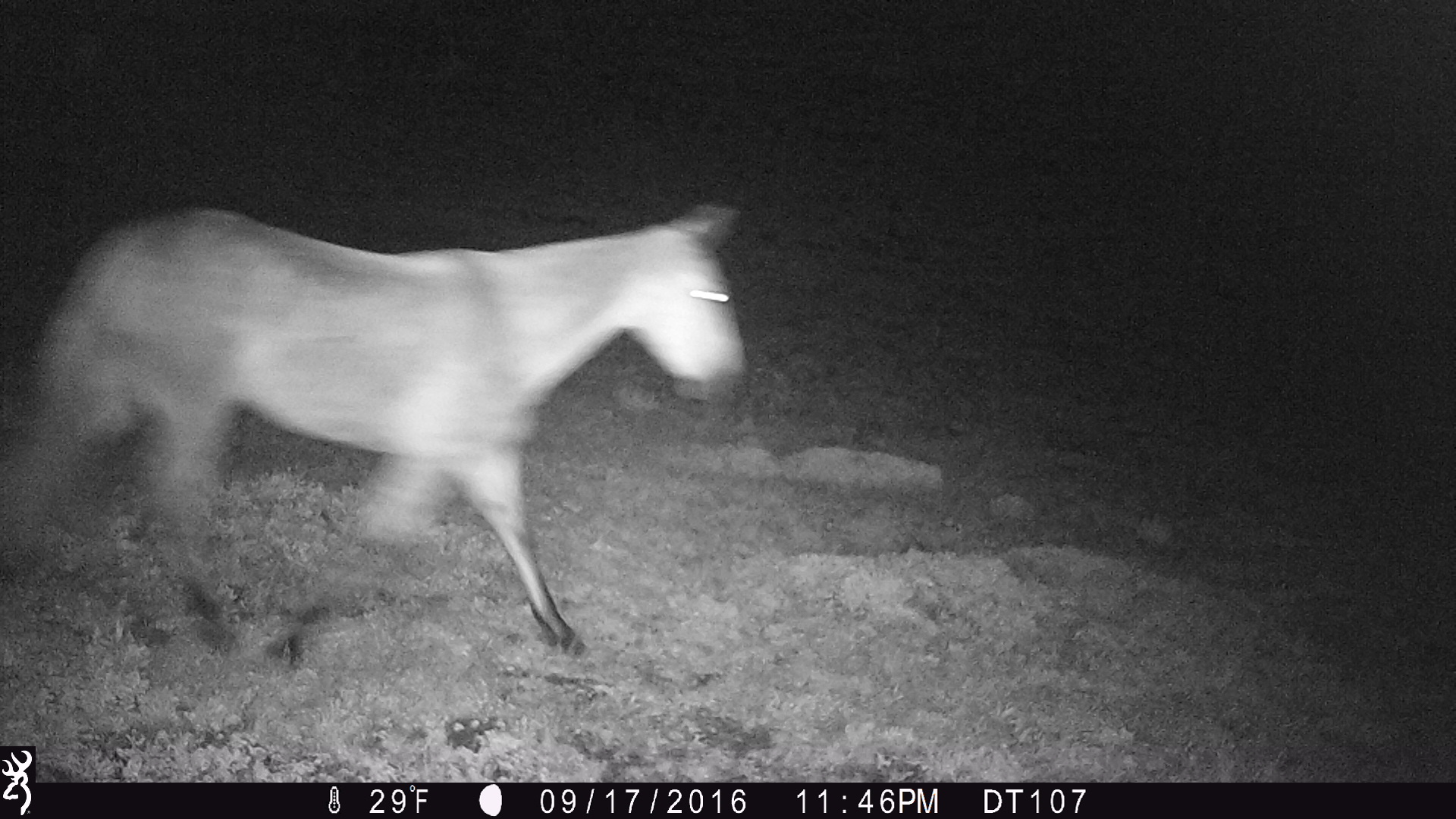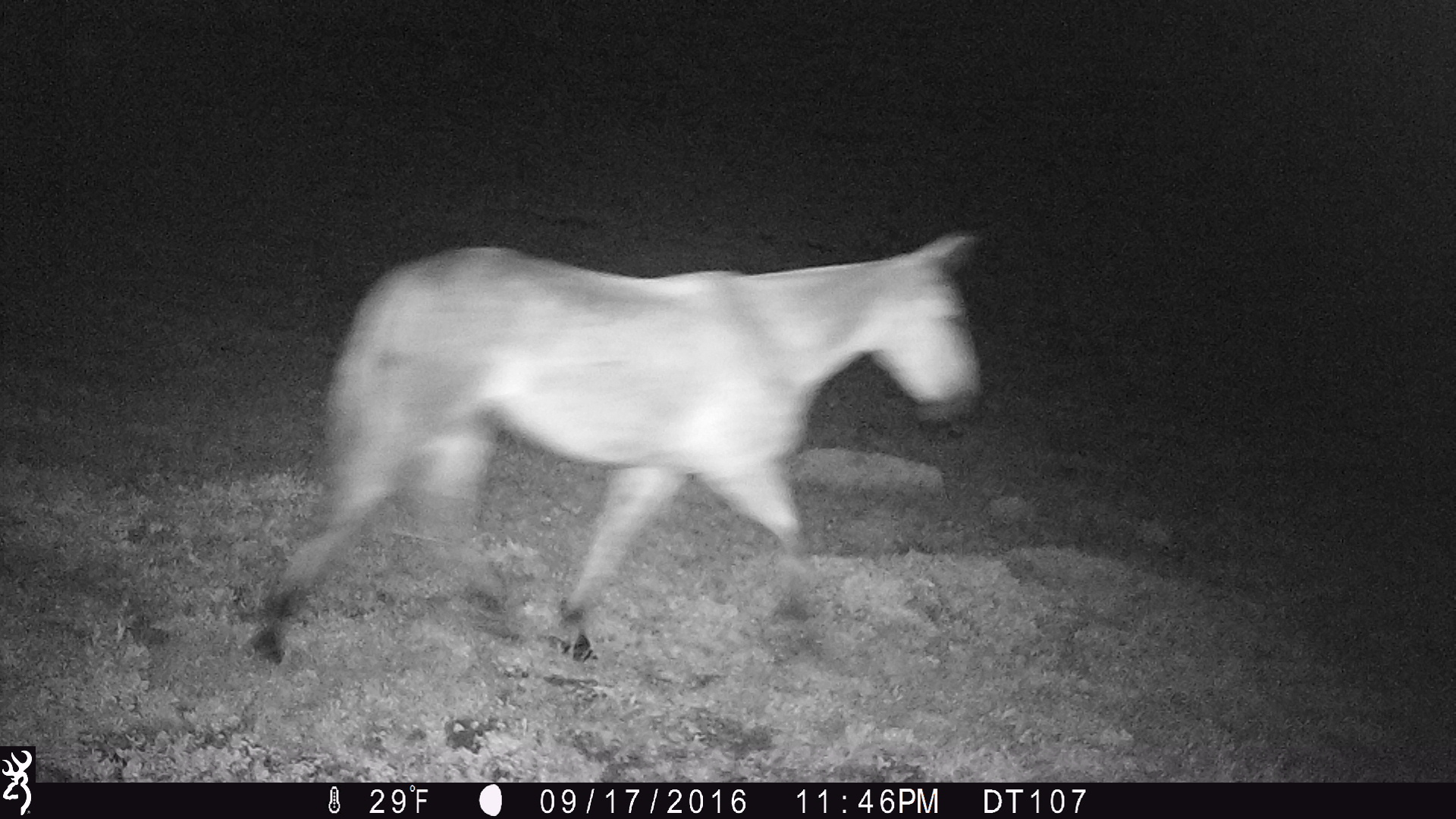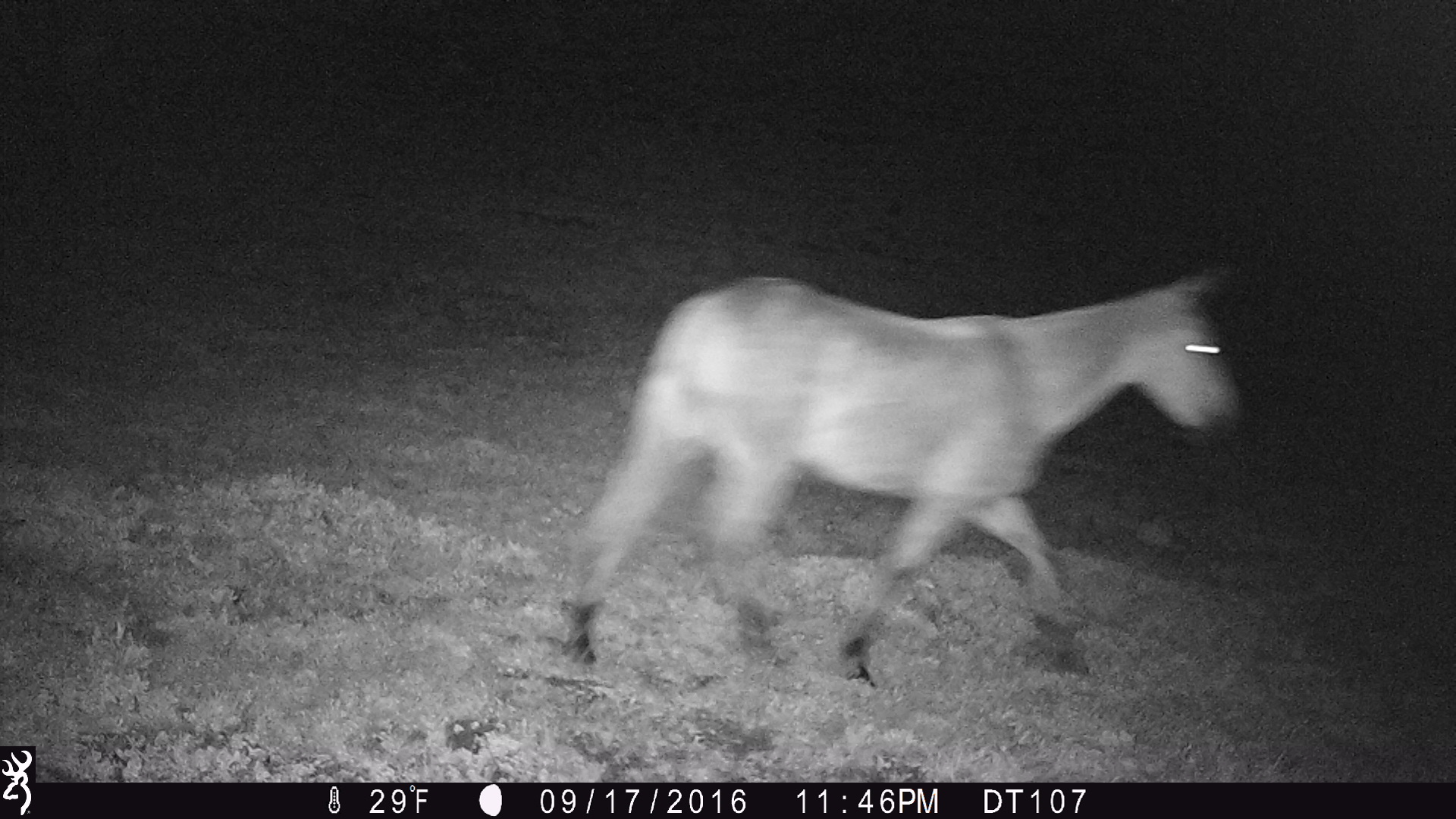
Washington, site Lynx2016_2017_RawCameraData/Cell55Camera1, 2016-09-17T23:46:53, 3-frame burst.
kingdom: Animalia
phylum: Chordata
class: Mammalia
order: Perissodactyla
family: Equidae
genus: Equus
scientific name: Equus caballus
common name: domestic horse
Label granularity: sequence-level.